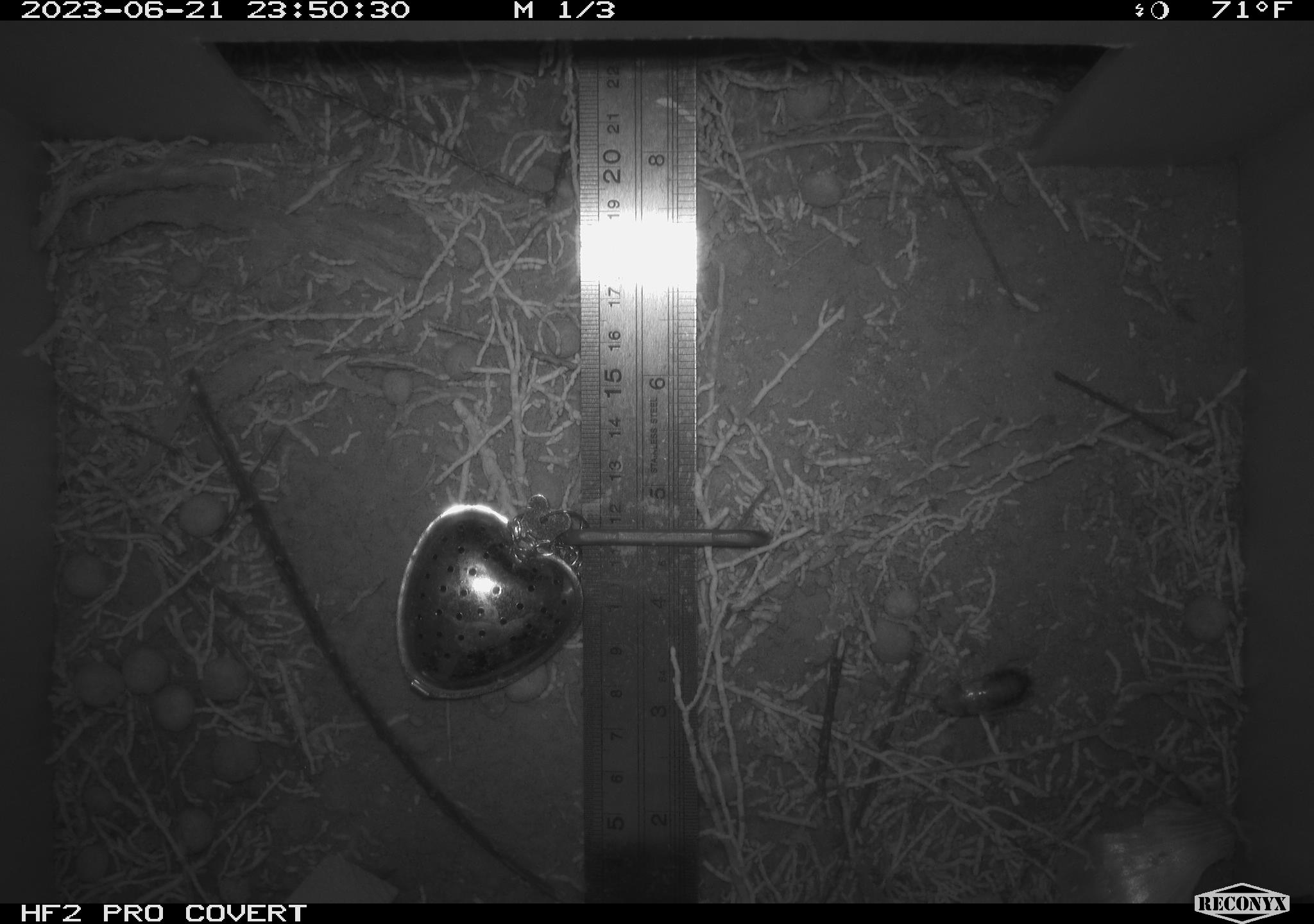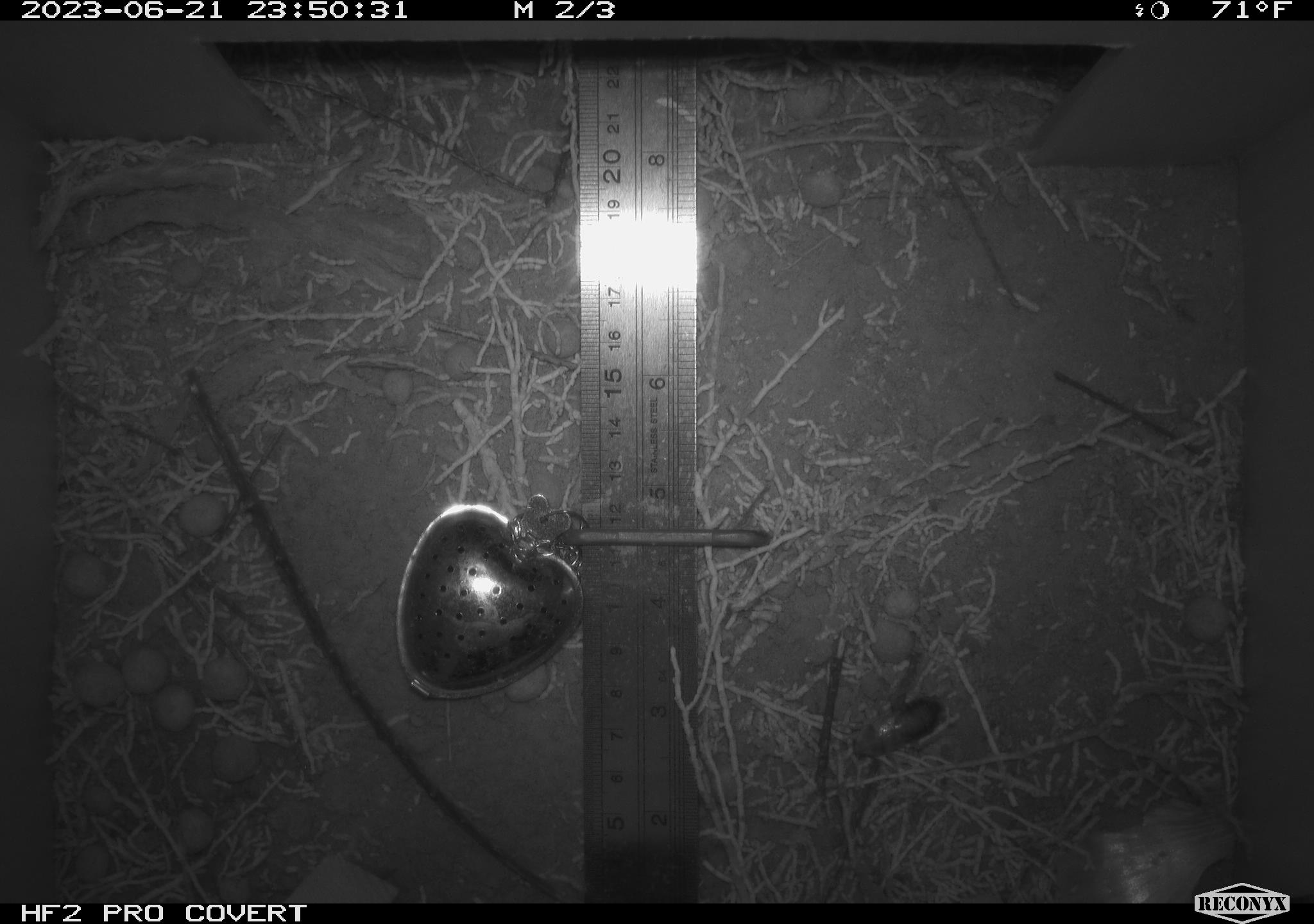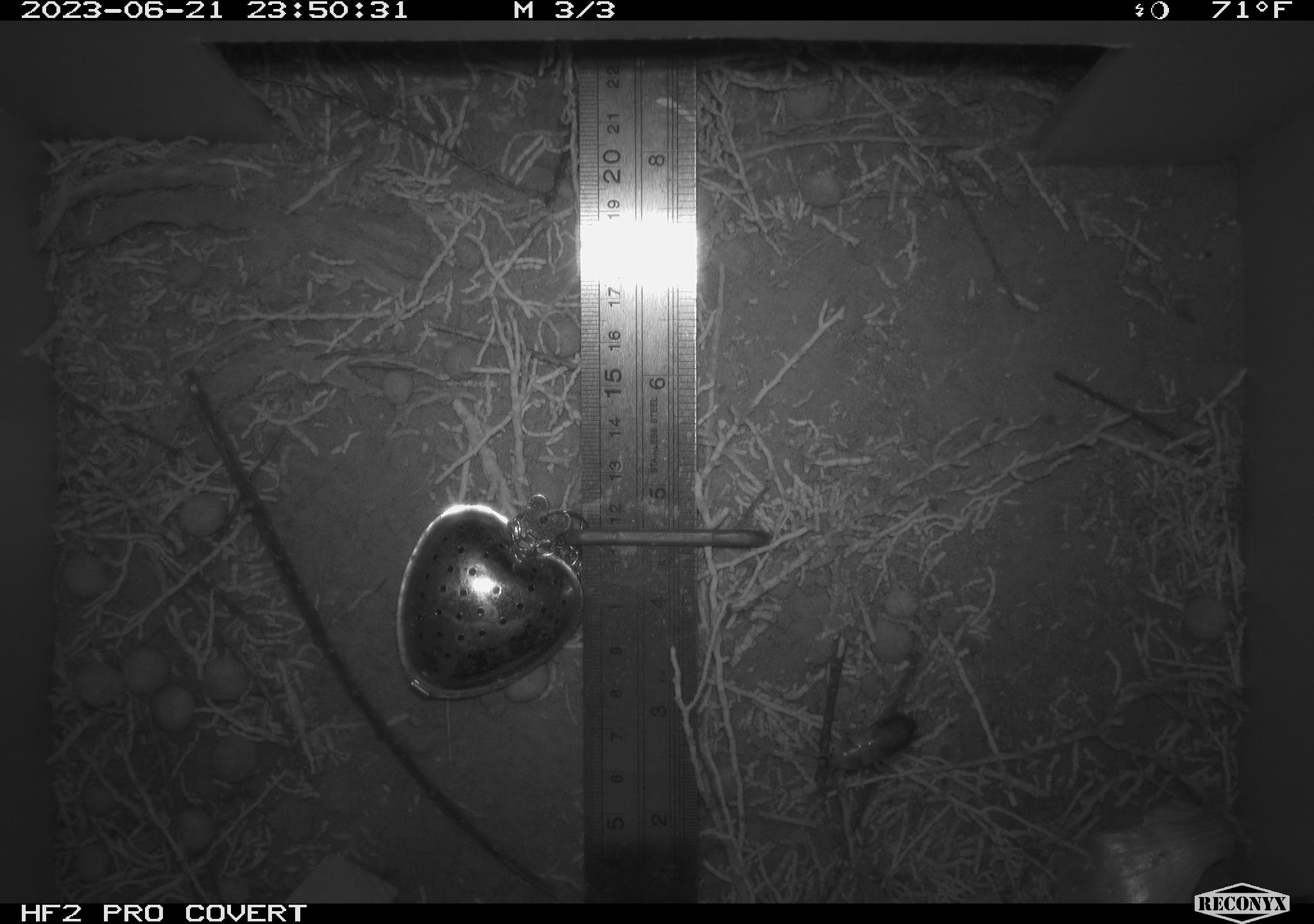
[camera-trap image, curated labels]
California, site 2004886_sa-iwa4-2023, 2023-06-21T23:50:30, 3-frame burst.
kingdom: Animalia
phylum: Arthropoda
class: Insecta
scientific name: Insecta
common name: insect